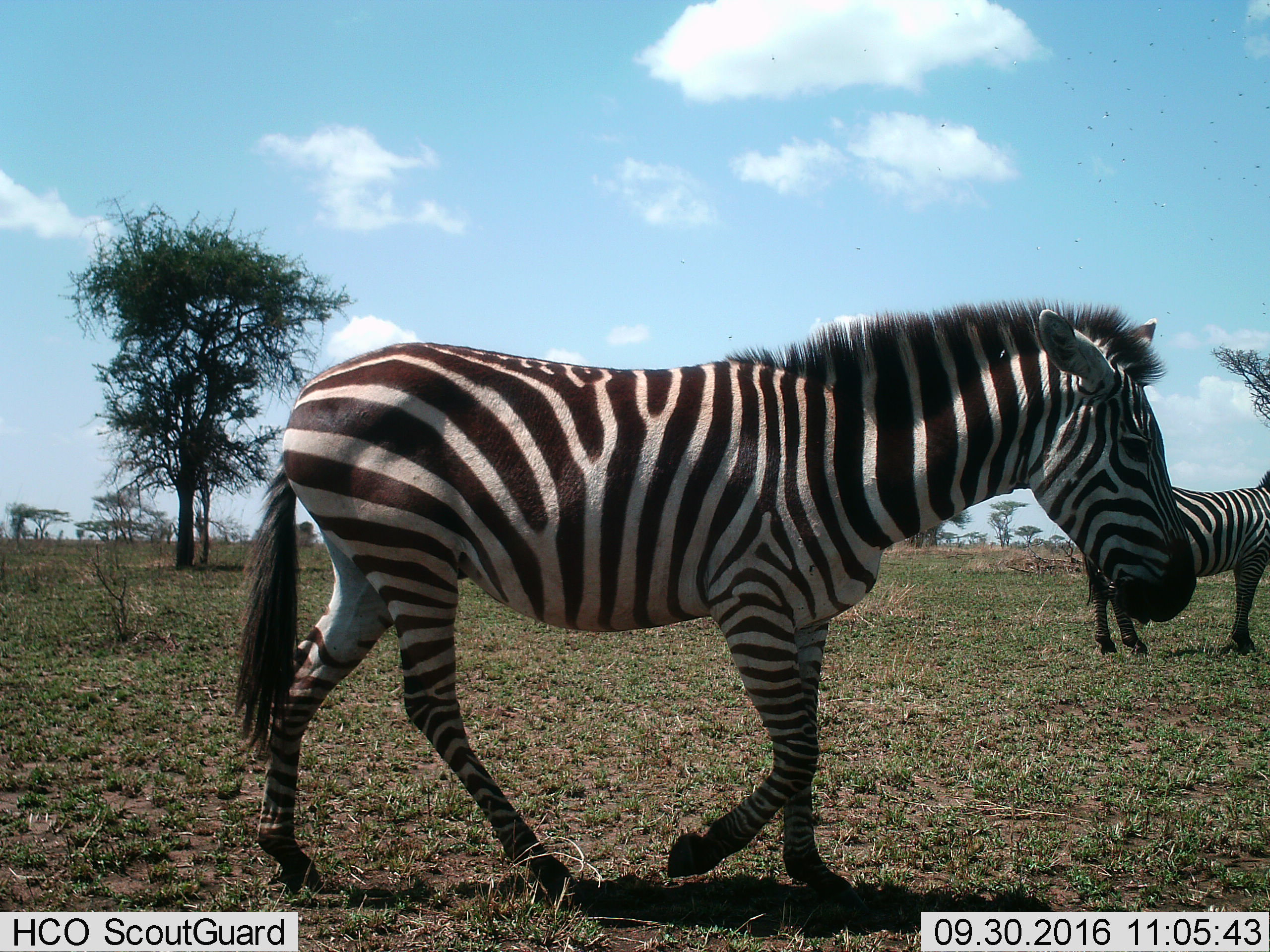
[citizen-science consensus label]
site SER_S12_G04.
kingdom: Animalia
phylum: Chordata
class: Mammalia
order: Perissodactyla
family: Equidae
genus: Equus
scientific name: Equus quagga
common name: plains zebra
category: zebraplains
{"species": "zebraplains (plains zebra) (Equus quagga)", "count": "2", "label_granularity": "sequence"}